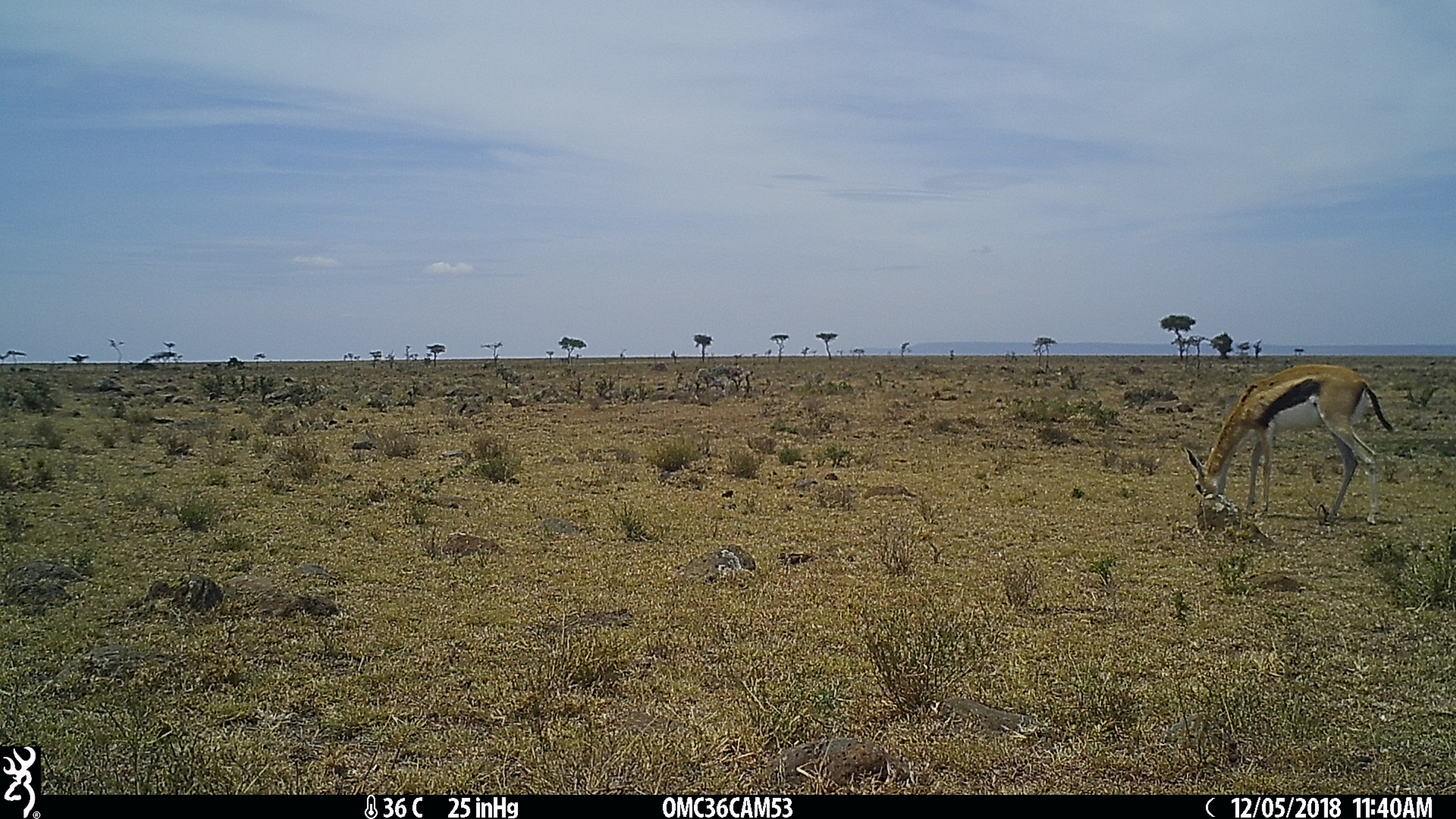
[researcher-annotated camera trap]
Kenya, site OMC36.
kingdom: Animalia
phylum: Chordata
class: Mammalia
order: Artiodactyla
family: Bovidae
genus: Eudorcas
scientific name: Eudorcas thomsonii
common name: thomon's gazelle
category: gazelle thomsons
Gazelle thomsons (thomon's gazelle) (Eudorcas thomsonii).